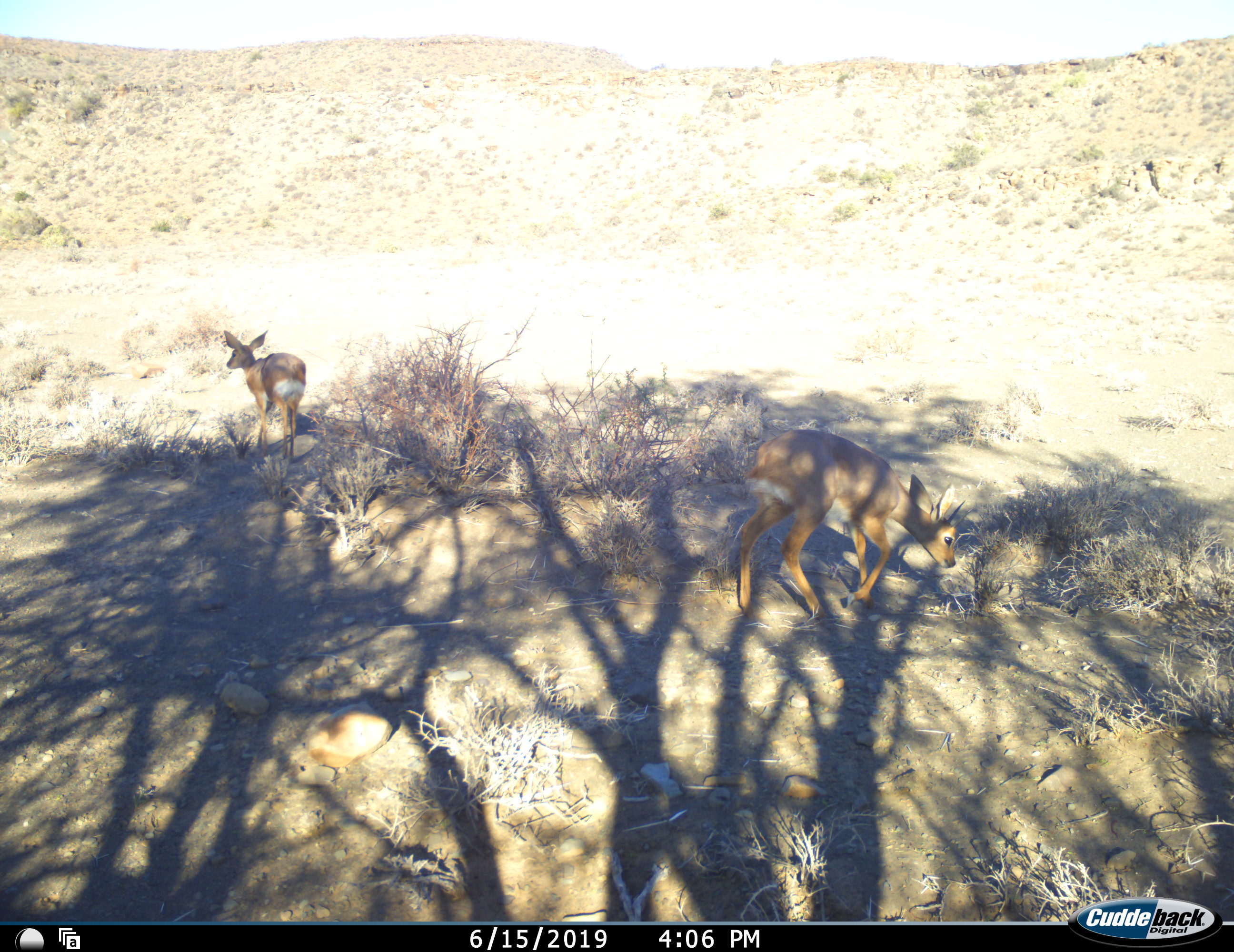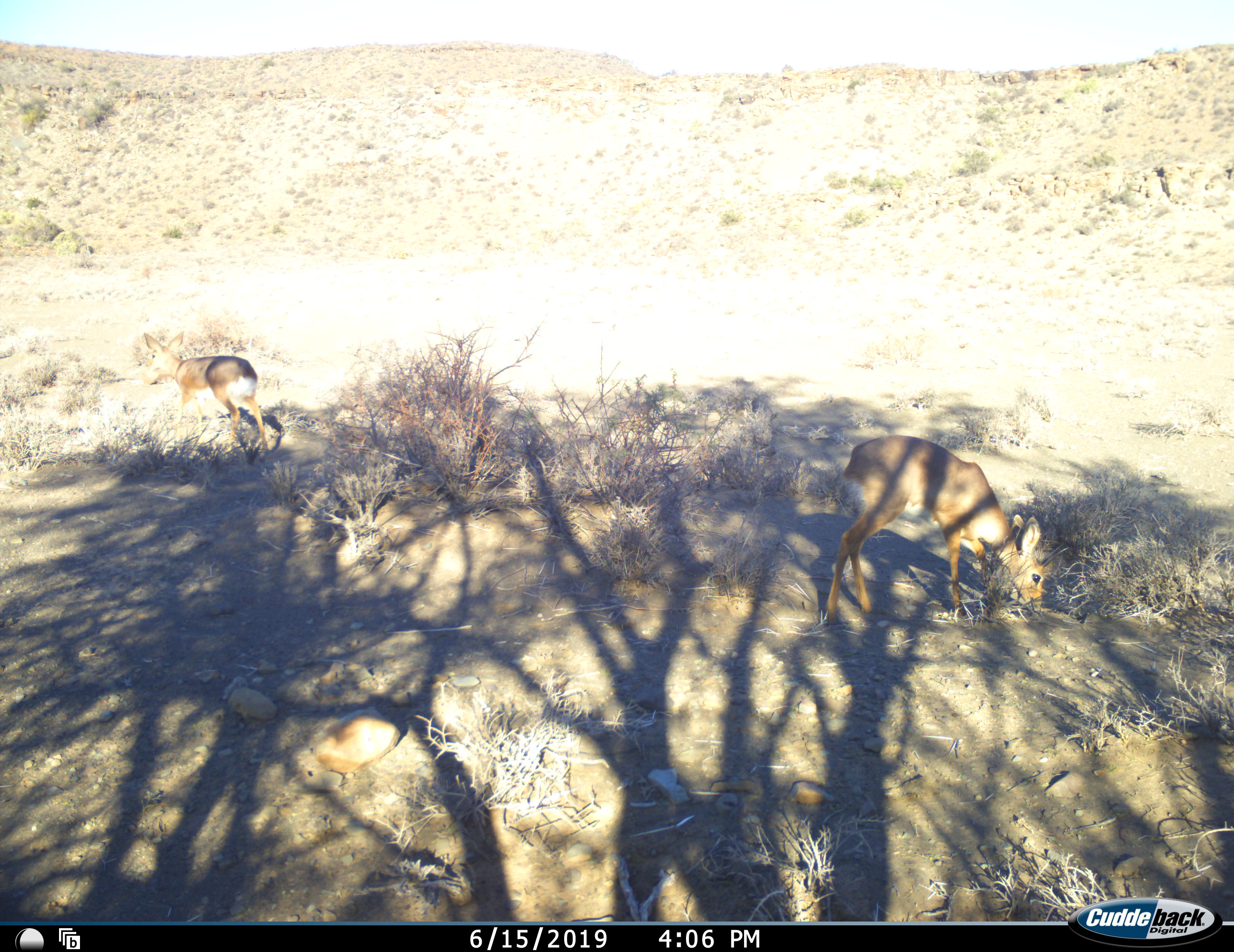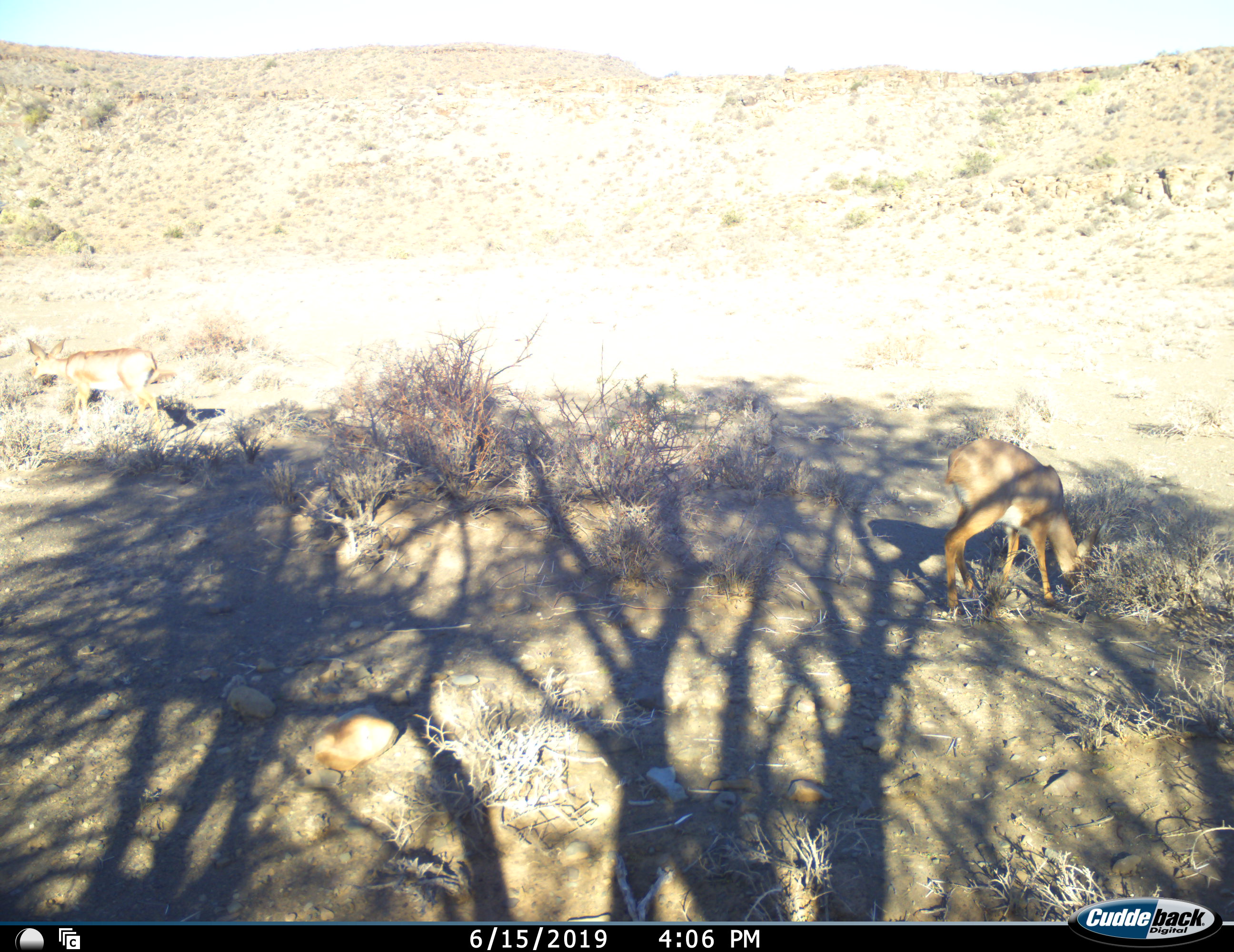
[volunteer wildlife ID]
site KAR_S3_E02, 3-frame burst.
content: unidentified animal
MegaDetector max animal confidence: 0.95